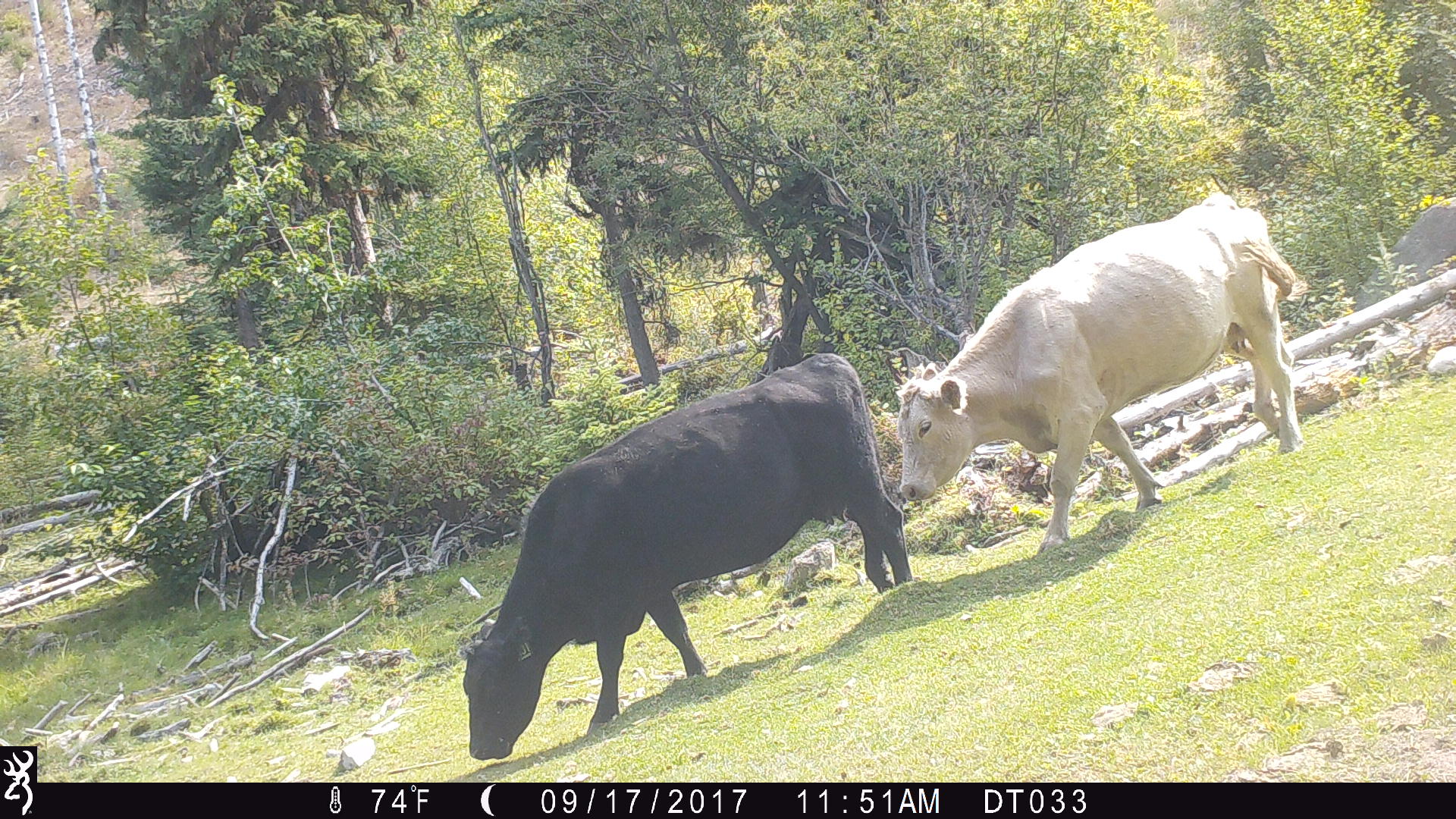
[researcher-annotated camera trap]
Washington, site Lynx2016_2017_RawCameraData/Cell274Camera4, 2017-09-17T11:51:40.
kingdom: Animalia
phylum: Chordata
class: Mammalia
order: Artiodactyla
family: Bovidae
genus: Bos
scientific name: Bos taurus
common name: domestic cattle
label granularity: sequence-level